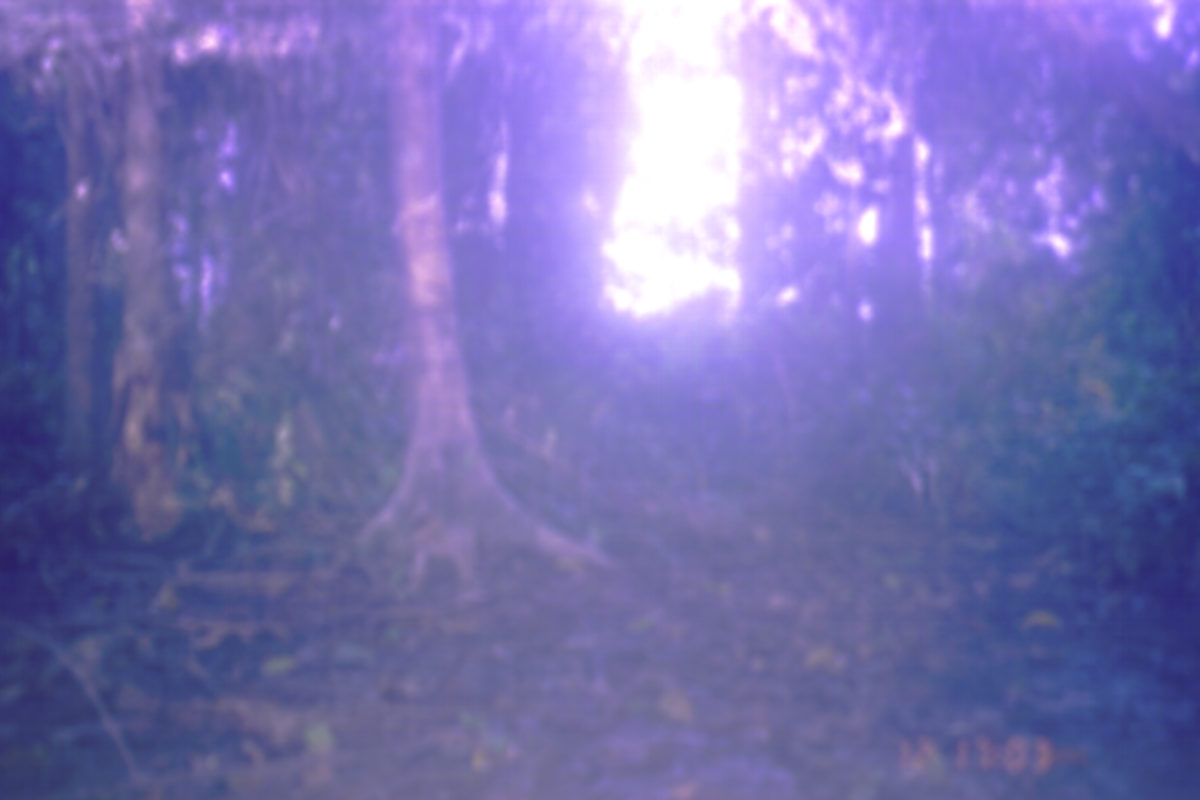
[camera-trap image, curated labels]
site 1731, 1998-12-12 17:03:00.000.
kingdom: Animalia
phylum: Chordata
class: Mammalia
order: Primates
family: Cercopithecidae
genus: Macaca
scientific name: Macaca nemestrina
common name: southern pig-tailed macaque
Macaca nemestrina (southern pig-tailed macaque), count 1.